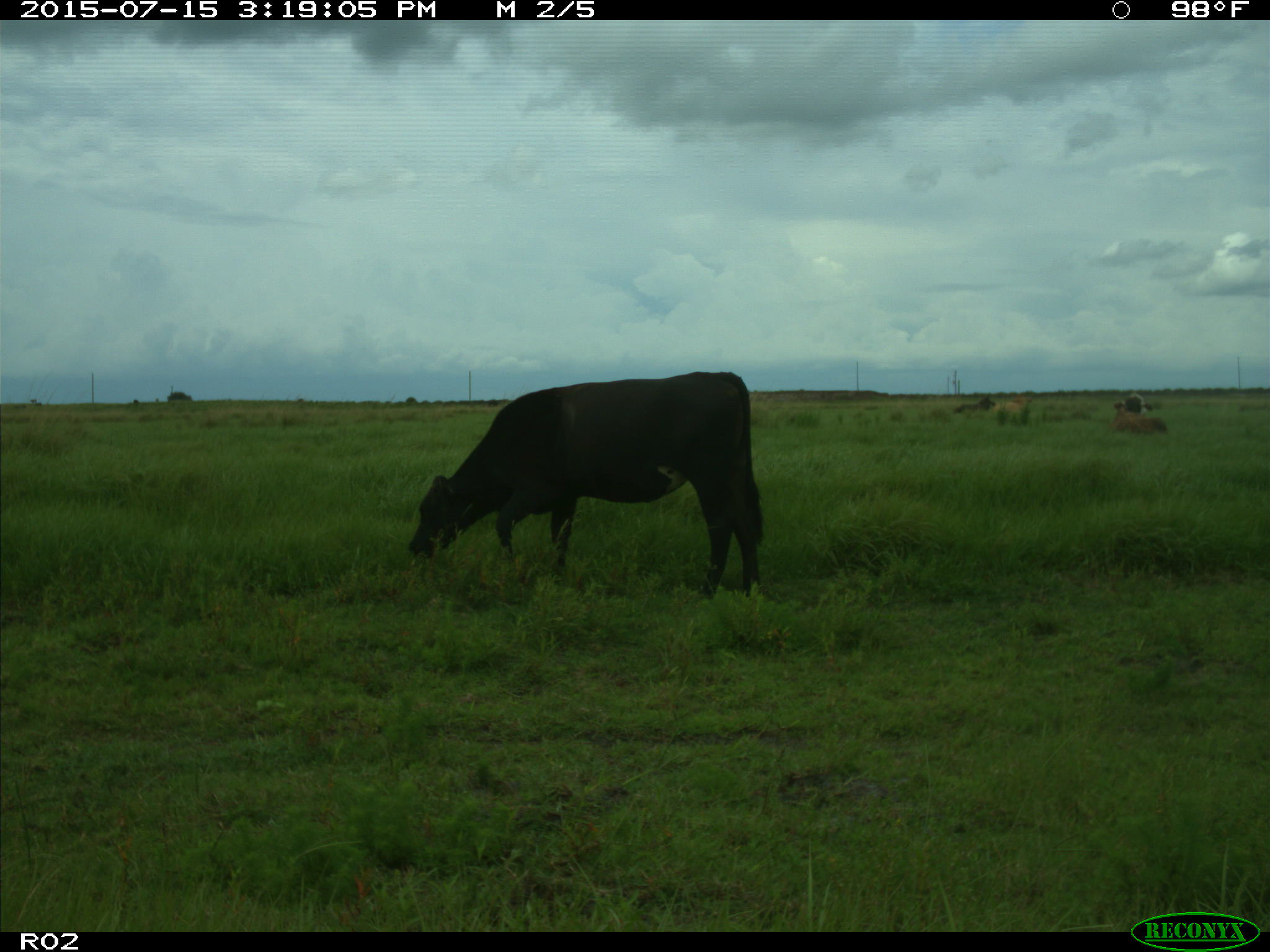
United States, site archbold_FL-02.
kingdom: Animalia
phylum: Chordata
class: Mammalia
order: Artiodactyla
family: Bovidae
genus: Bos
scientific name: Bos taurus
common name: domestic cow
Bos taurus (domestic cow).